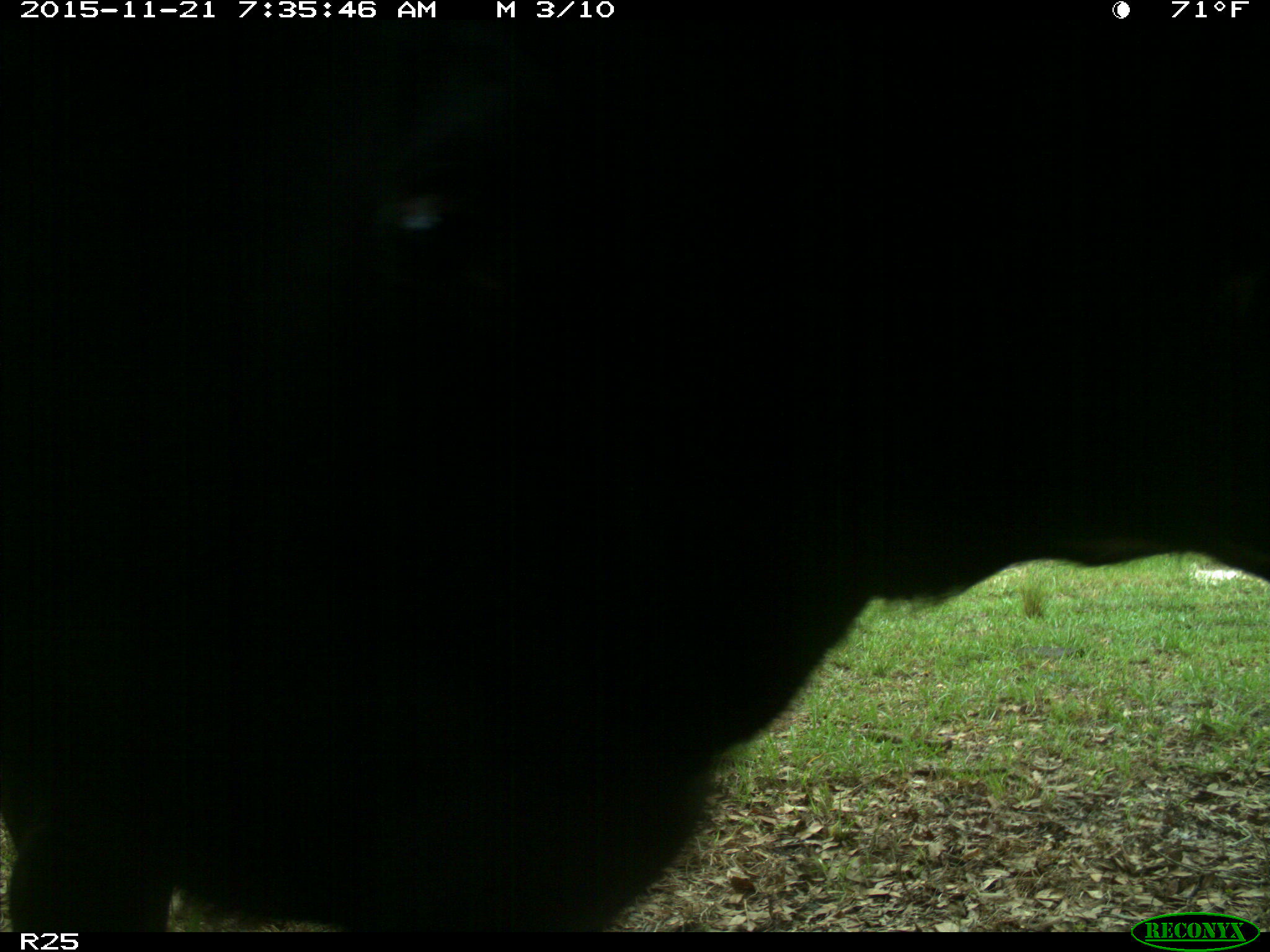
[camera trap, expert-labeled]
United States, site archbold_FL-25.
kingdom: Animalia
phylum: Chordata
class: Mammalia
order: Artiodactyla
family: Bovidae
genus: Bos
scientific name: Bos taurus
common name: domestic cow